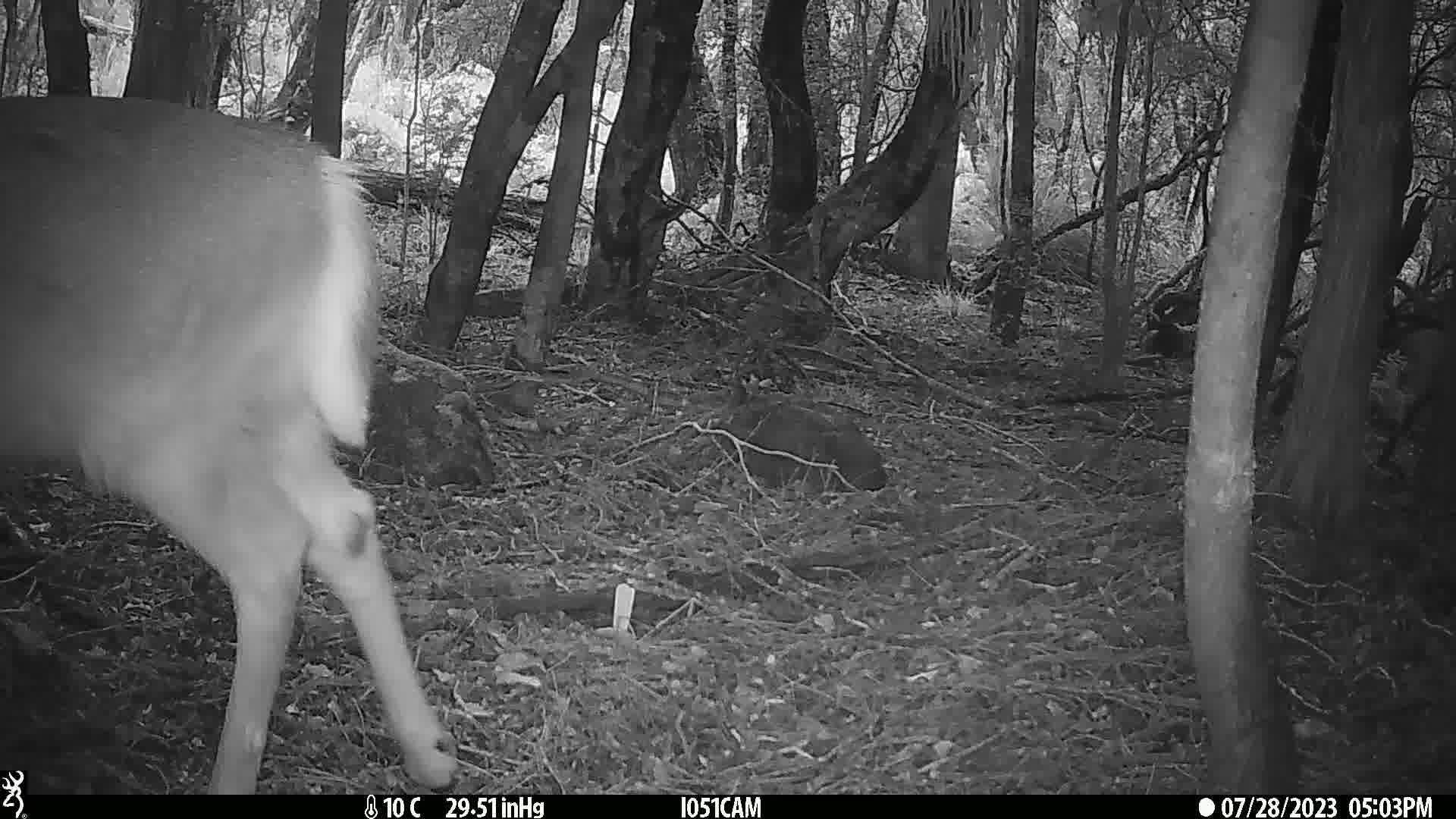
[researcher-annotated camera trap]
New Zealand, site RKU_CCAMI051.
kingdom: Animalia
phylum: Chordata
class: Mammalia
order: Artiodactyla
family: Cervidae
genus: Odocoileus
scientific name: Odocoileus virginianus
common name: white-tailed deer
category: white tailed deer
White tailed deer (white-tailed deer) (Odocoileus virginianus).